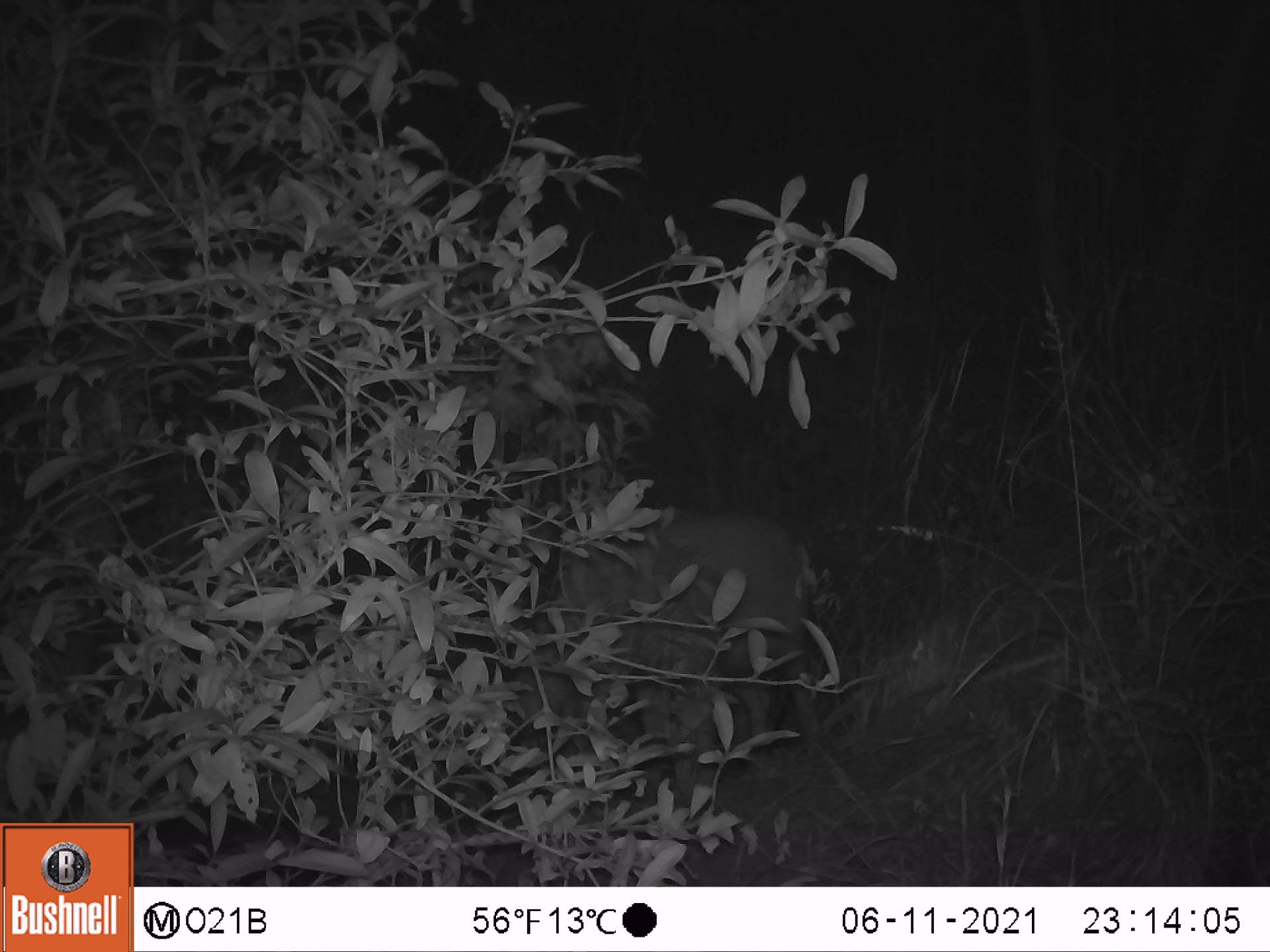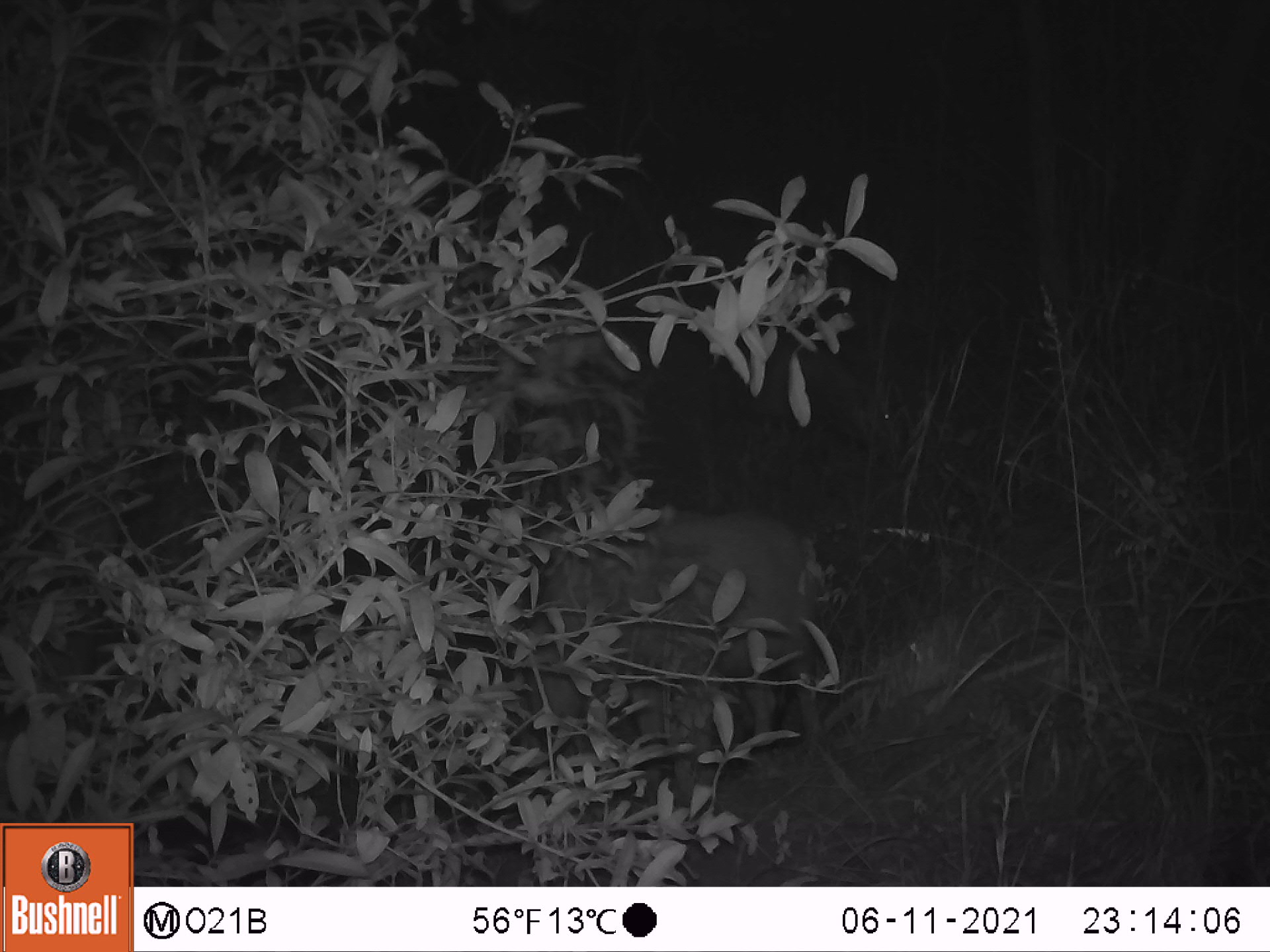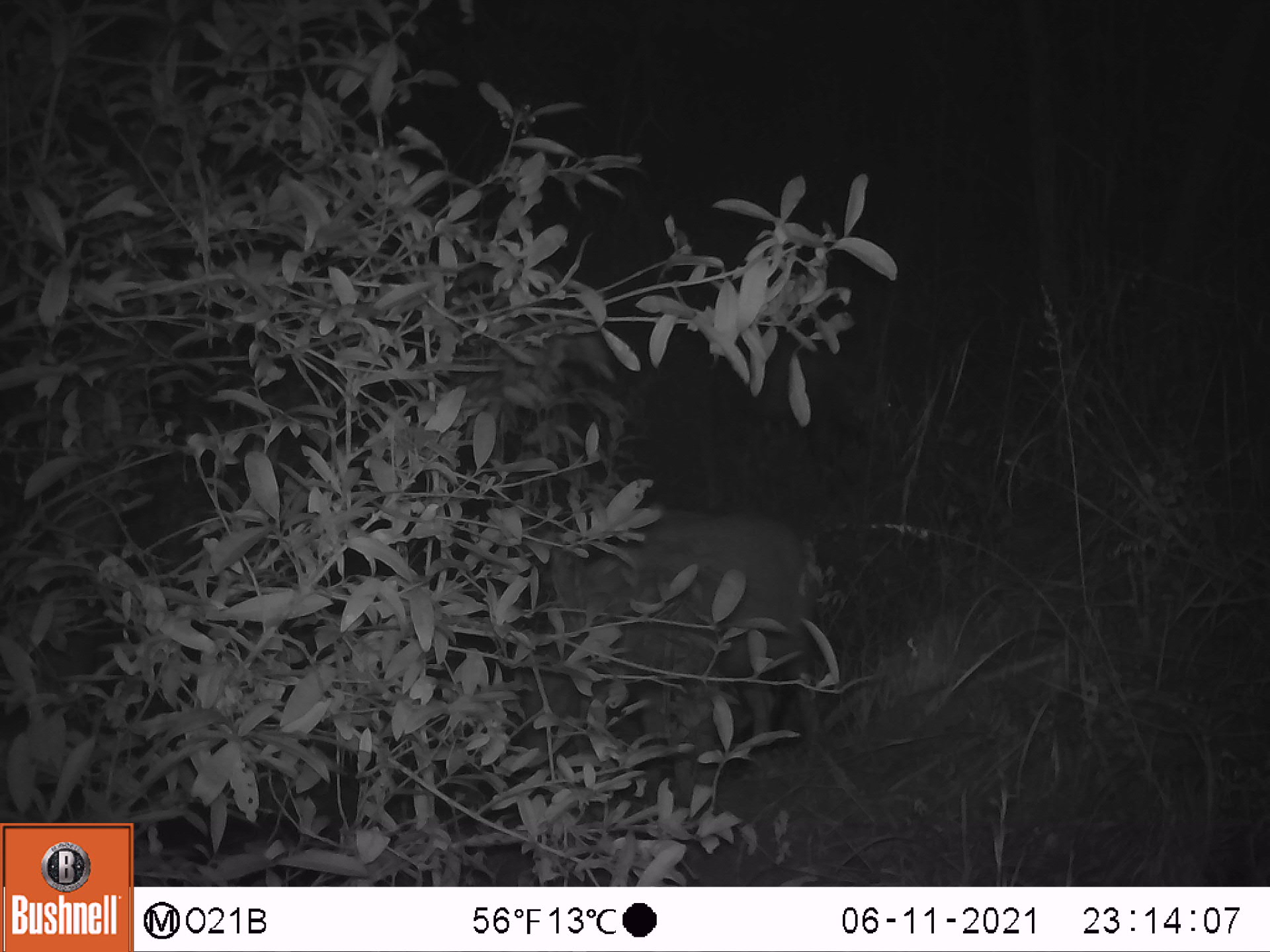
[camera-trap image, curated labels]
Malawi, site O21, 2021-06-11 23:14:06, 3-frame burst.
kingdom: Animalia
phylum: Chordata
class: Mammalia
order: Artiodactyla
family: Suidae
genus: Potamochoerus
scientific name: Potamochoerus larvatus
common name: bushpig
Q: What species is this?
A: Bushpig (Potamochoerus larvatus).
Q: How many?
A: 1.